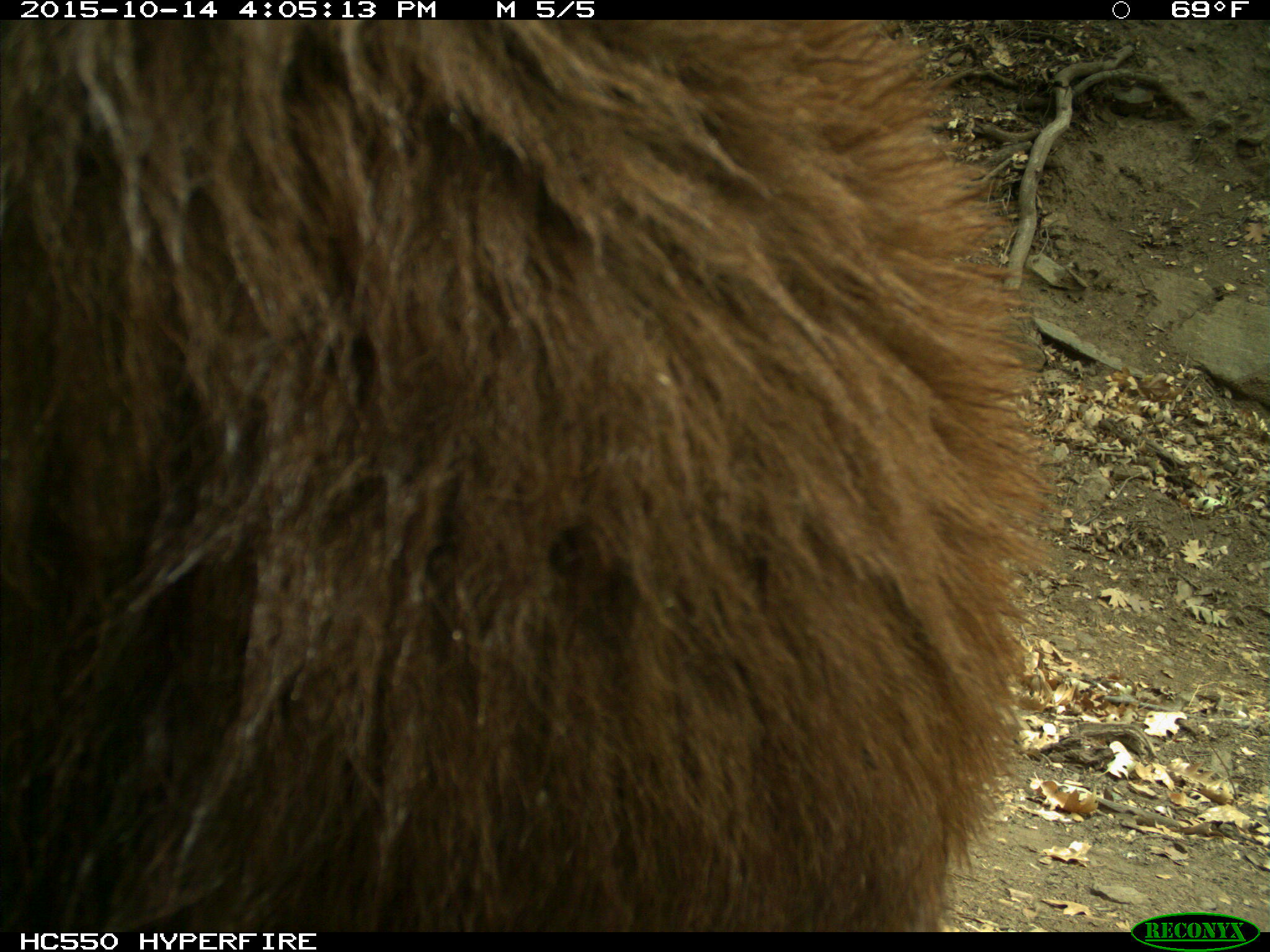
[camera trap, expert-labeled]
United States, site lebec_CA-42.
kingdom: Animalia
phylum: Chordata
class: Mammalia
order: Carnivora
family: Ursidae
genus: Ursus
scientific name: Ursus americanus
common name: american black bear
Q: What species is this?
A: Ursus americanus (american black bear).